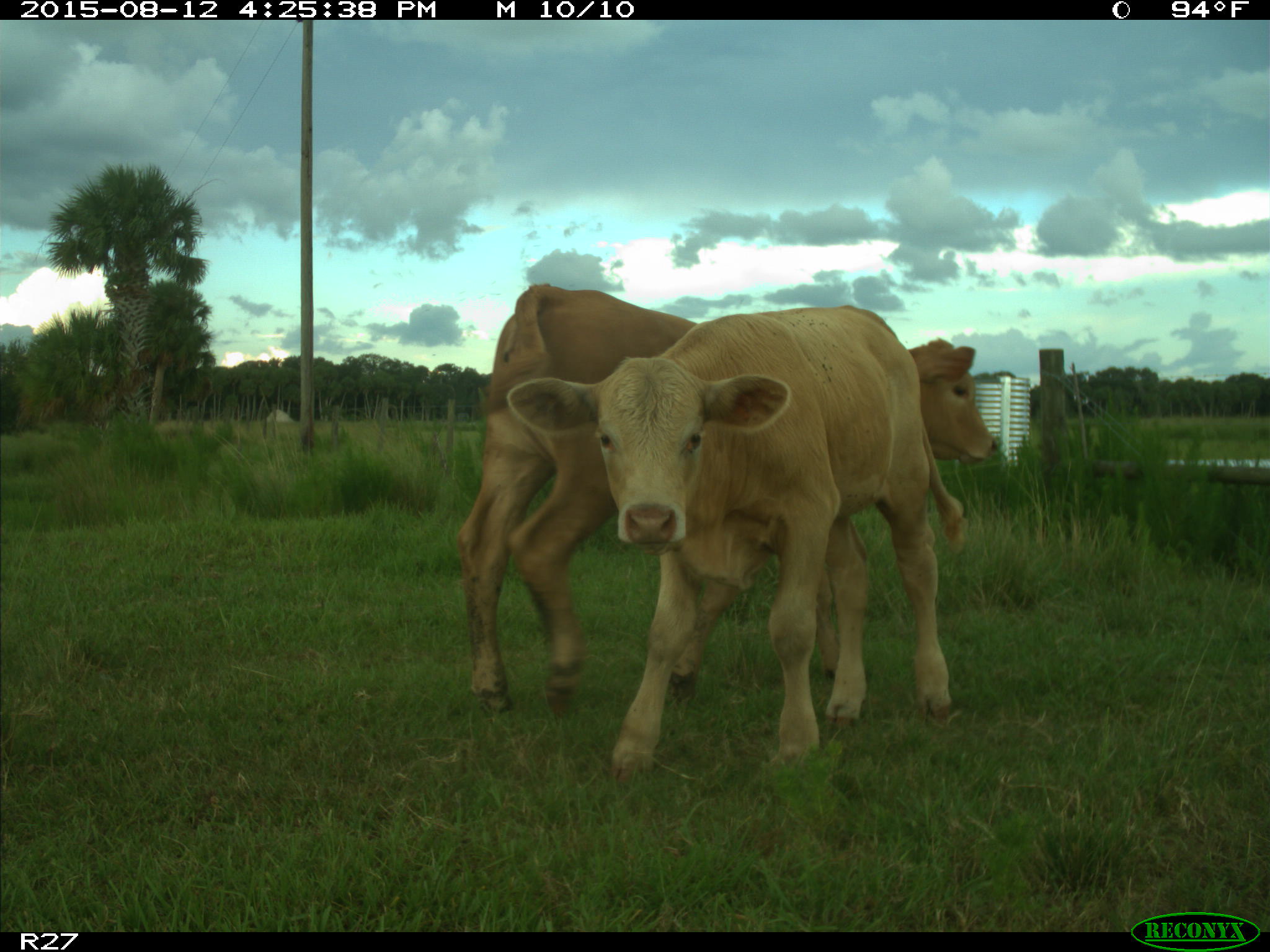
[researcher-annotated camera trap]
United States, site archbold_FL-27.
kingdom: Animalia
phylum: Chordata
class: Mammalia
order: Artiodactyla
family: Bovidae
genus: Bos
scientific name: Bos taurus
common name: domestic cow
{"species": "Bos taurus (domestic cow)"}